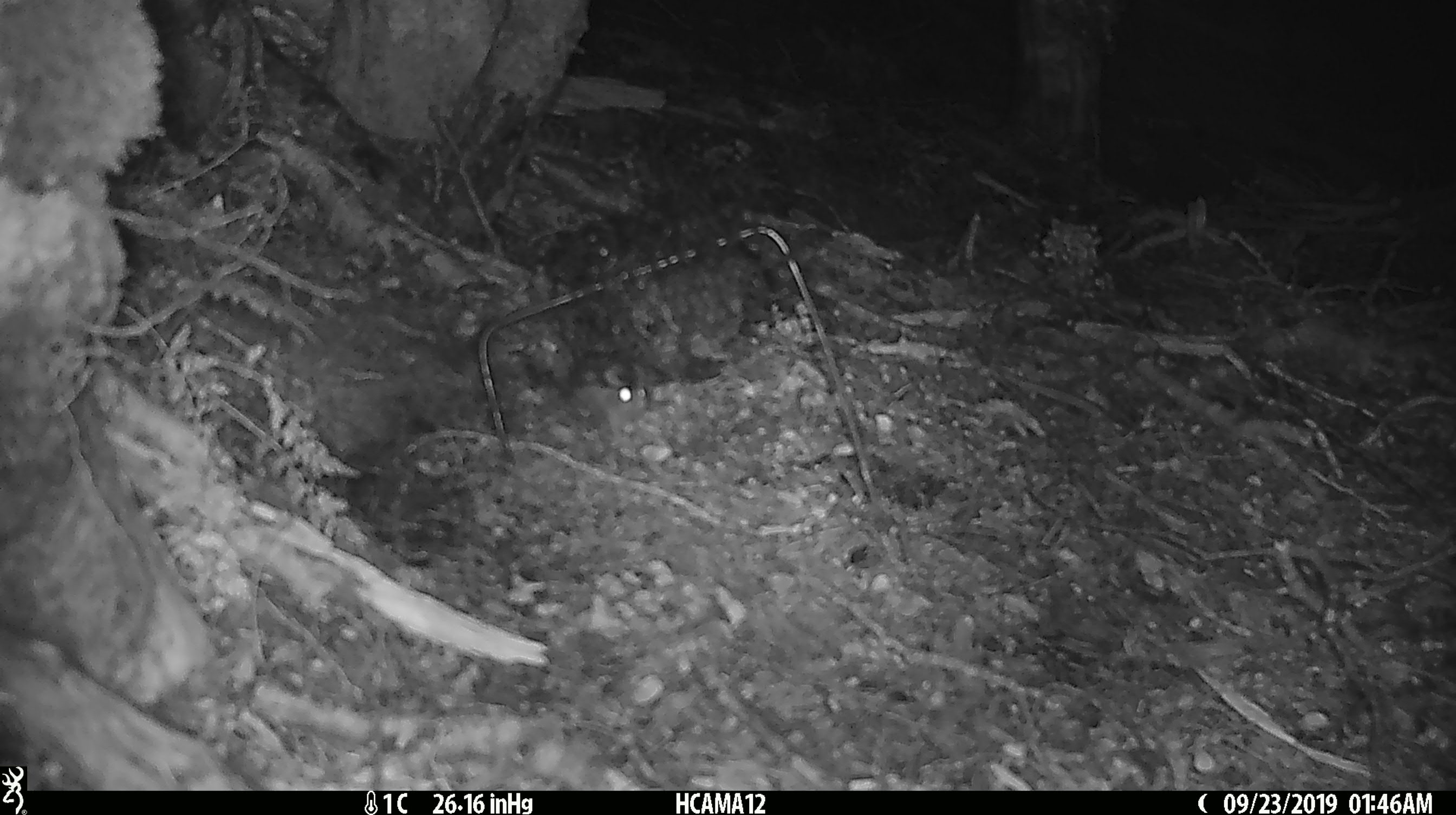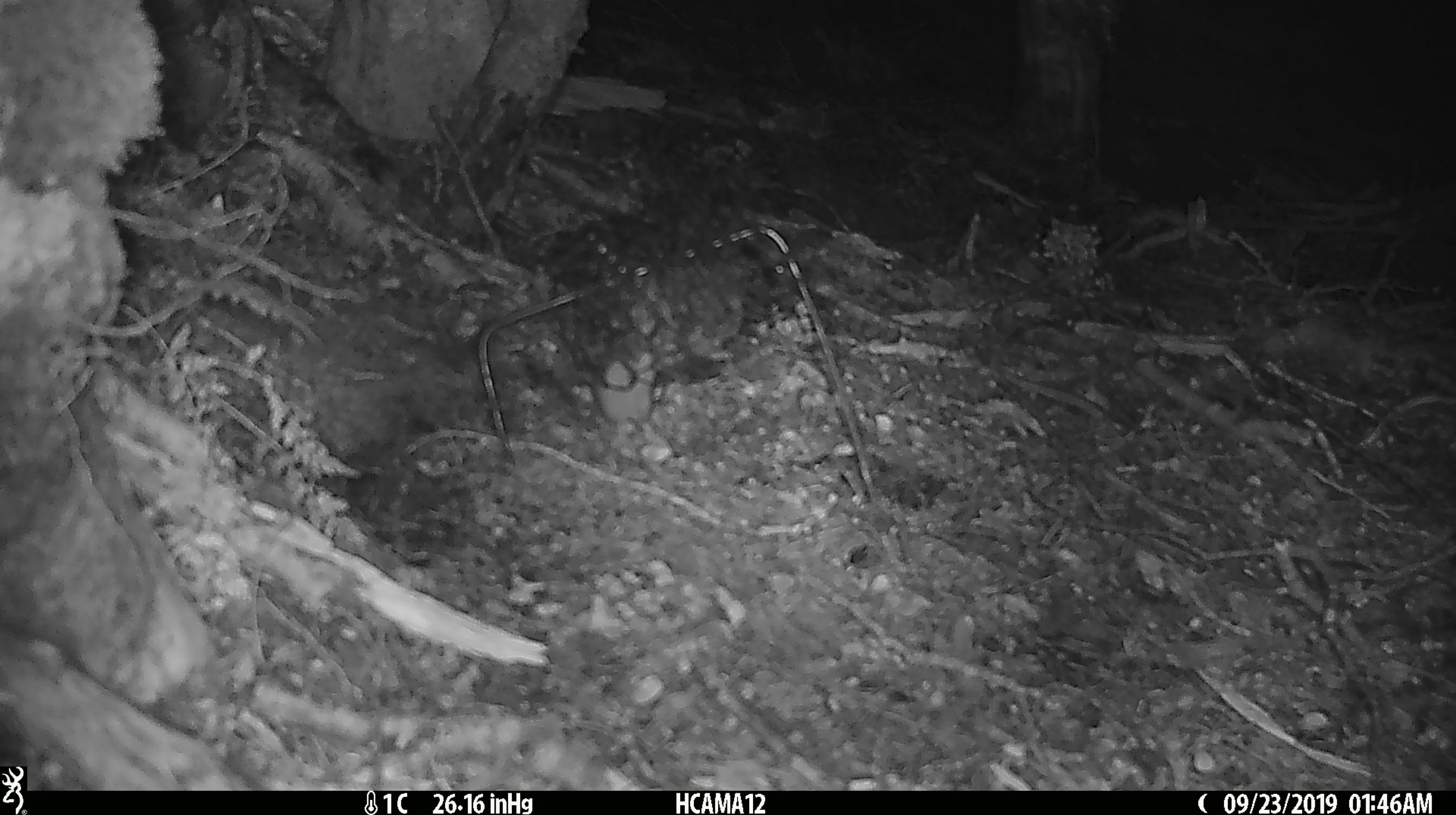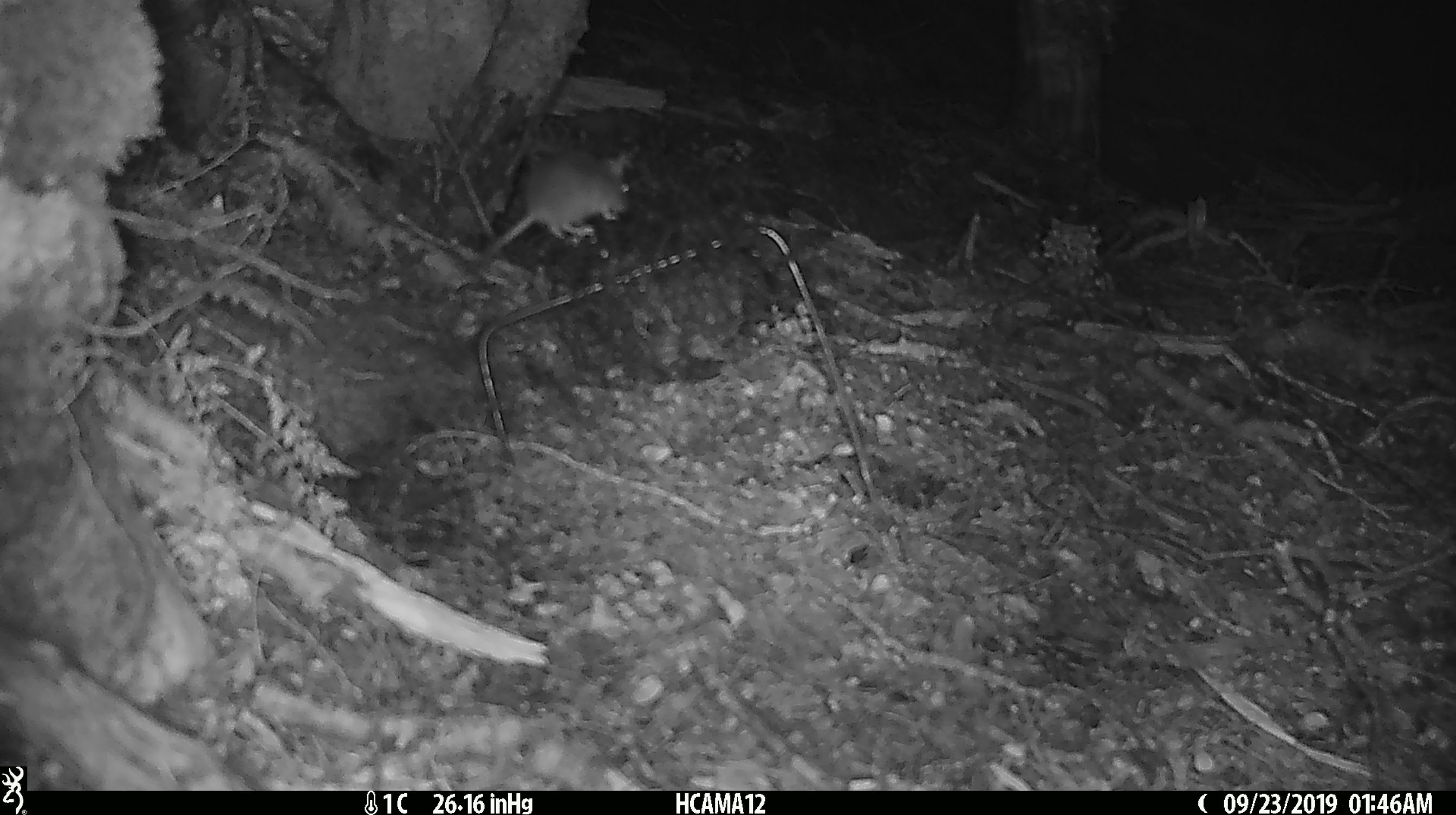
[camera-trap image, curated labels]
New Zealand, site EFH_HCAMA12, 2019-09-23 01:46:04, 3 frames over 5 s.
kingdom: Animalia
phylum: Chordata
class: Mammalia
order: Rodentia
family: Muridae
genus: Mus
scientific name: Mus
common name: mouse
Mouse (Mus).